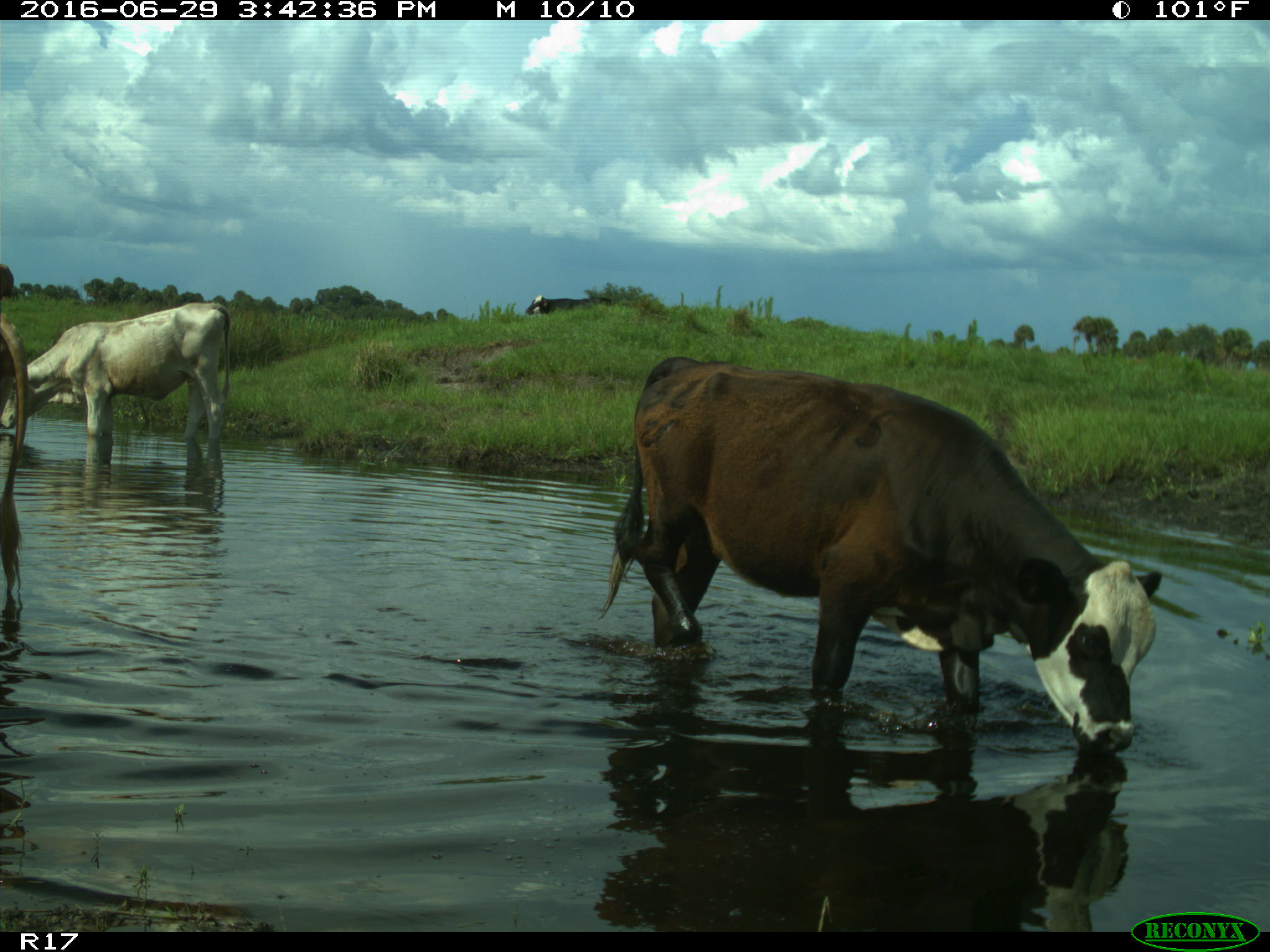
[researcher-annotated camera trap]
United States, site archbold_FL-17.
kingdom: Animalia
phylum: Chordata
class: Mammalia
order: Artiodactyla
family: Bovidae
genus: Bos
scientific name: Bos taurus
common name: domestic cow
Bos taurus (domestic cow).